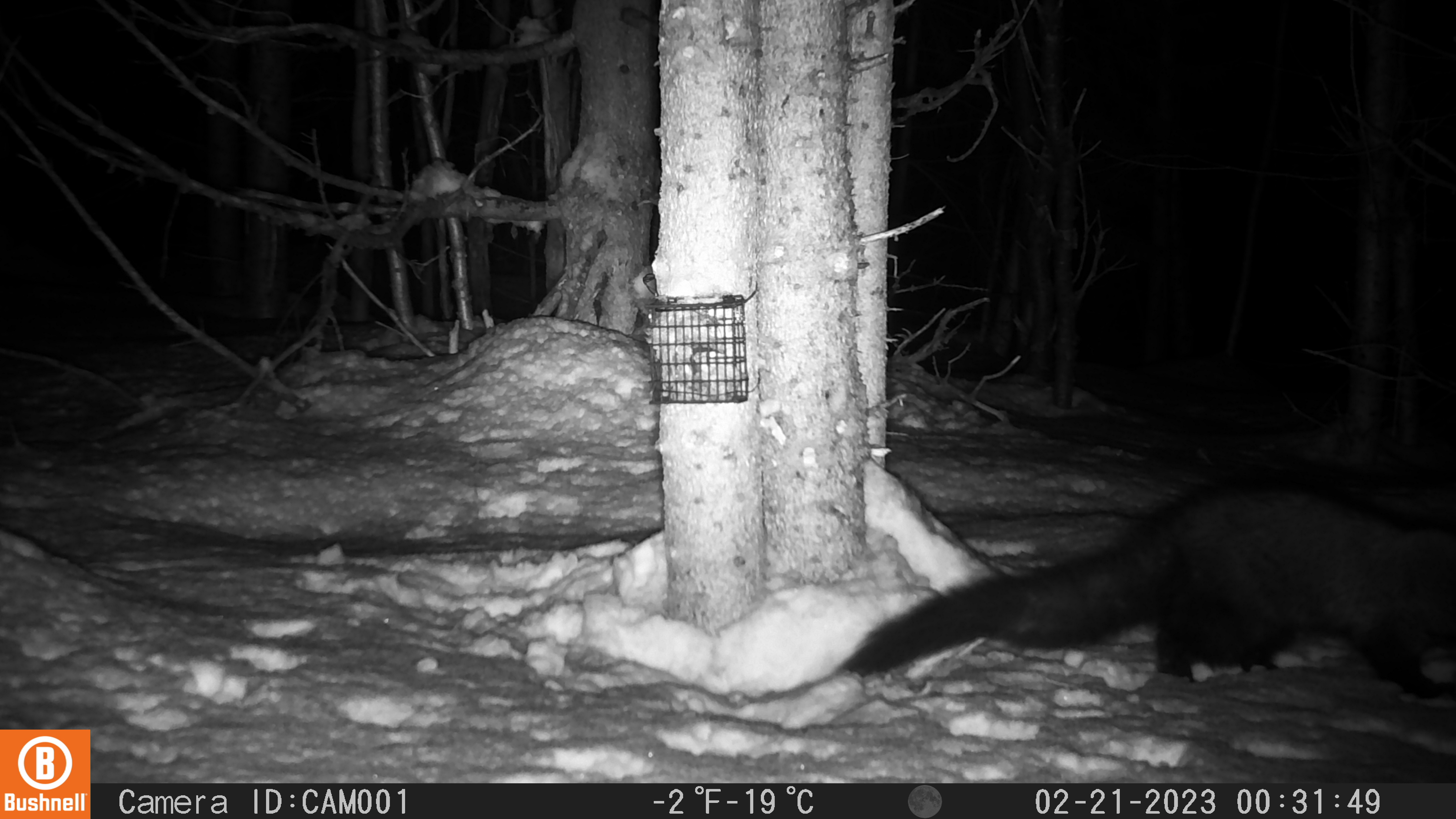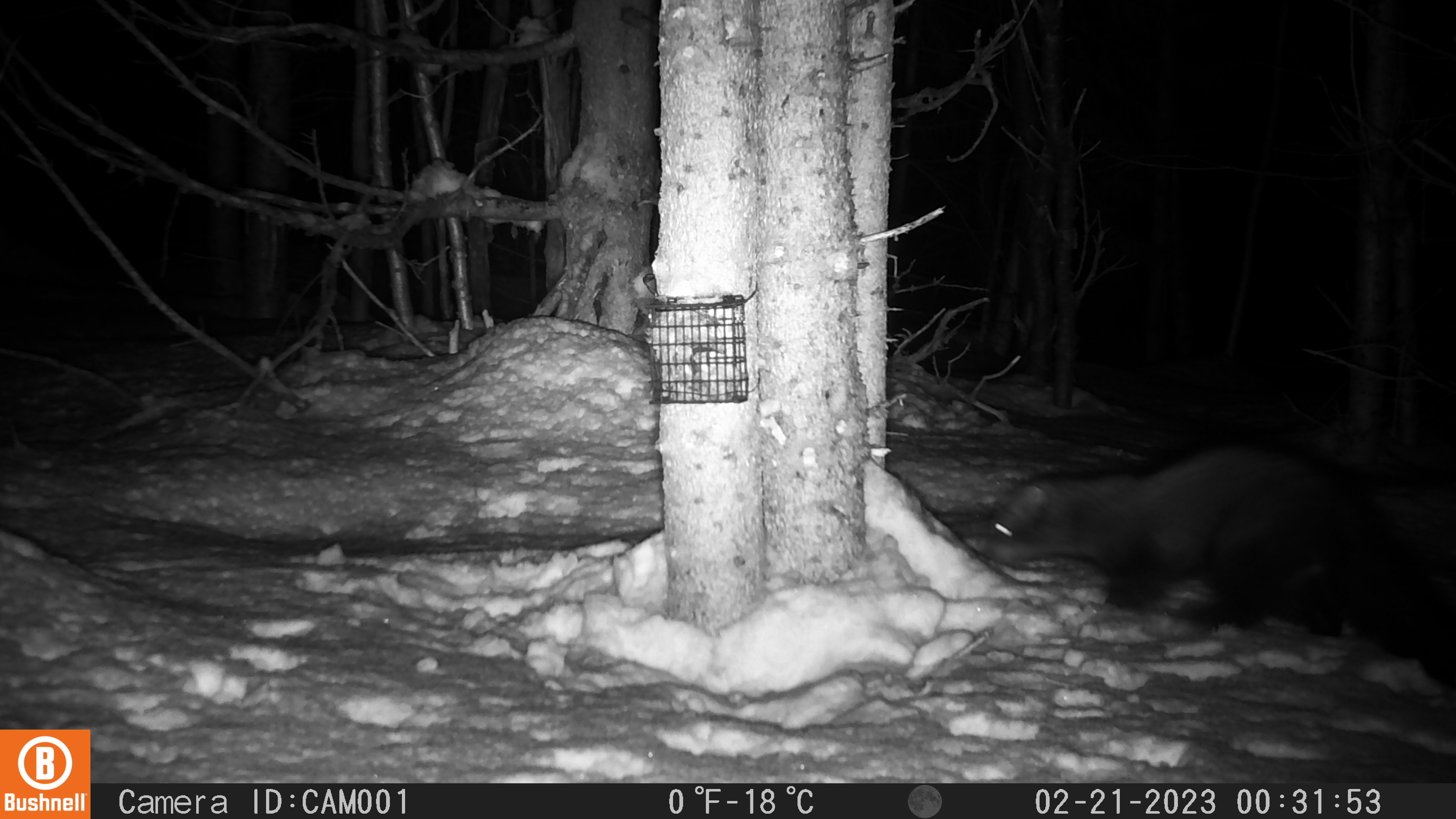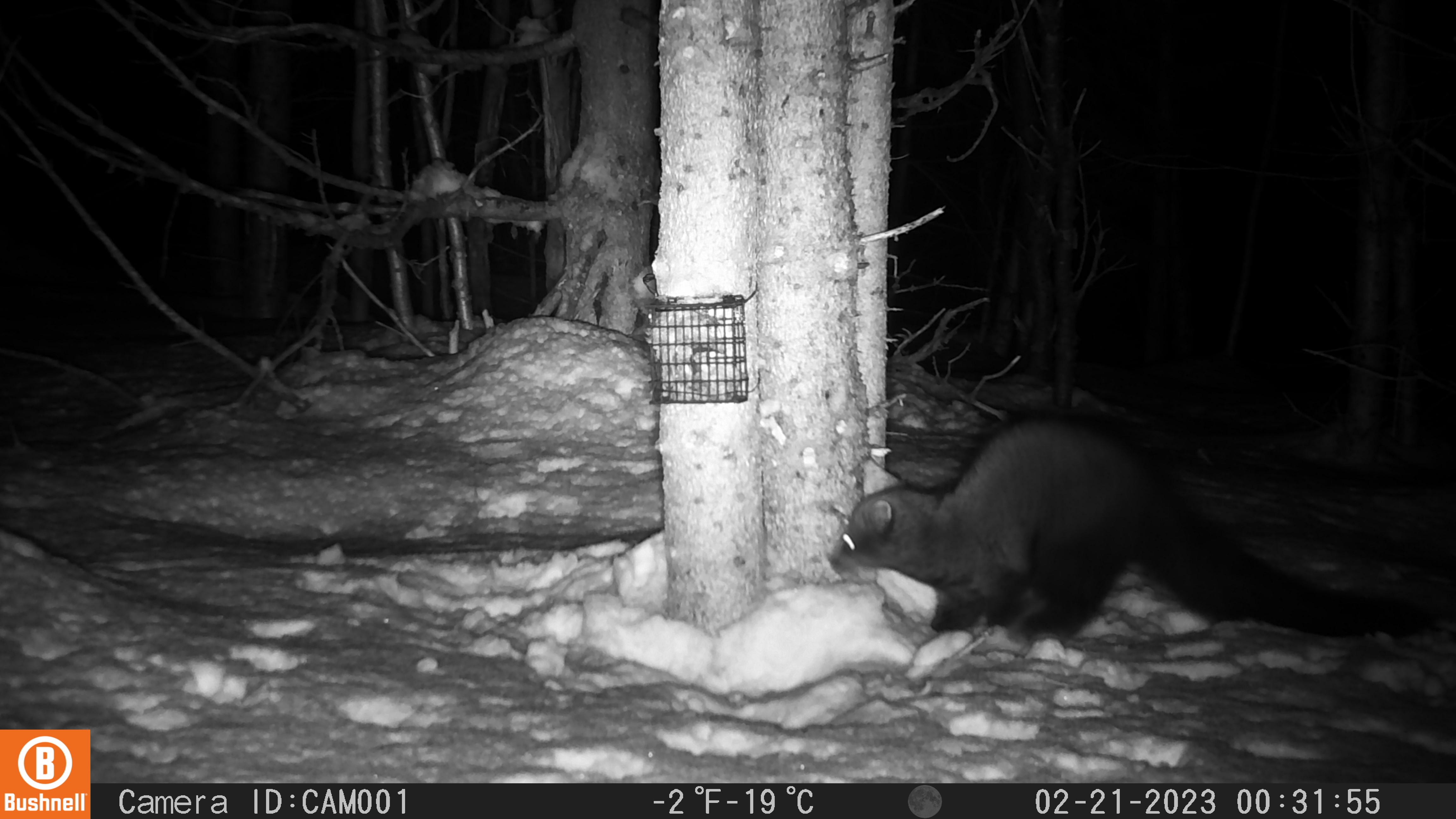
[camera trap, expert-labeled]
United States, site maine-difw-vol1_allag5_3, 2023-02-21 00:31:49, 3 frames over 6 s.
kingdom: Animalia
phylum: Chordata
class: Mammalia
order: Carnivora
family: Mustelidae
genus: Pekania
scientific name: Pekania pennanti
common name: fisher